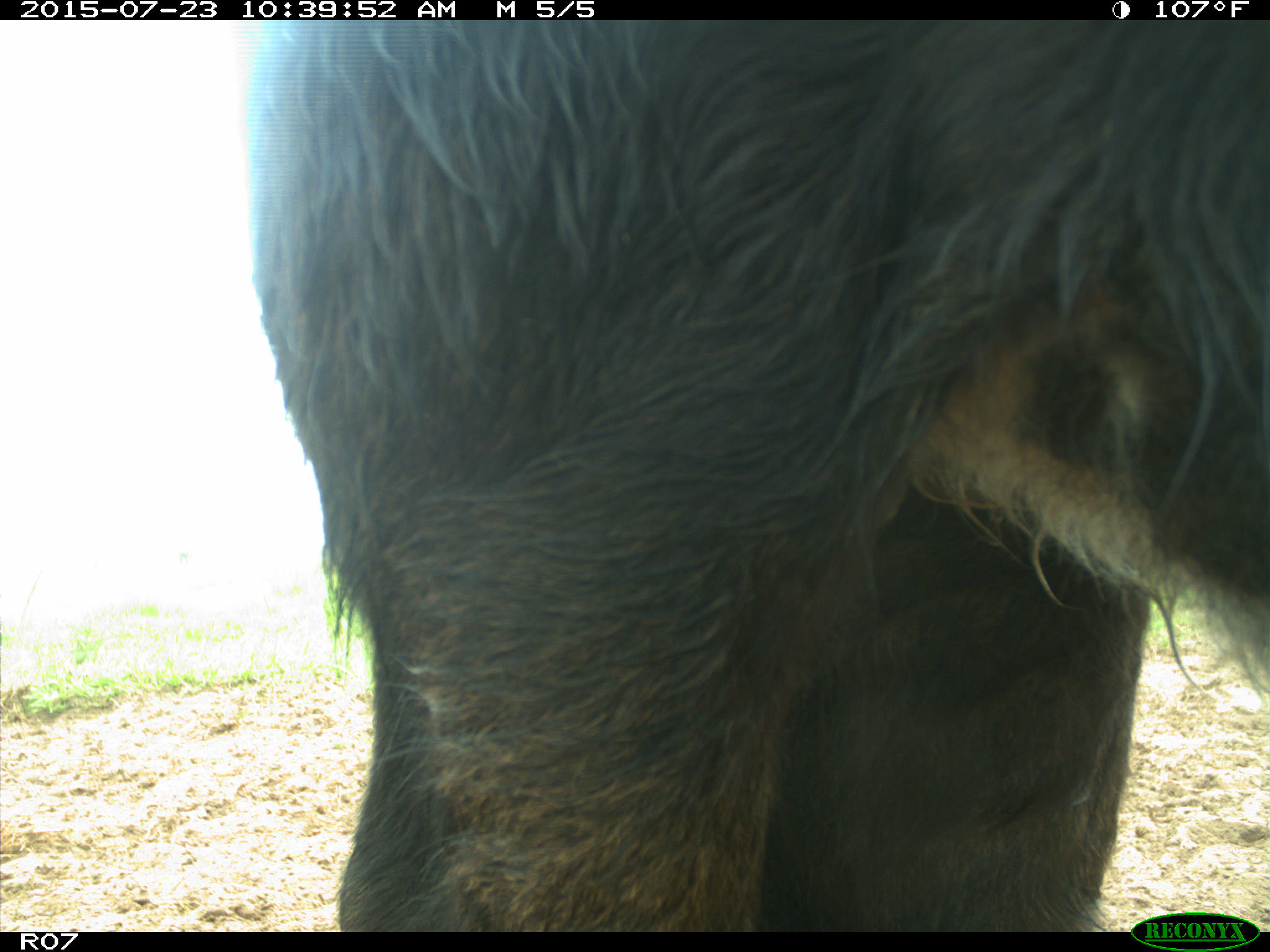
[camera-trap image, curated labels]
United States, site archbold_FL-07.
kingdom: Animalia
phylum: Chordata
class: Mammalia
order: Artiodactyla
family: Bovidae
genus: Bos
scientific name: Bos taurus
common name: domestic cow